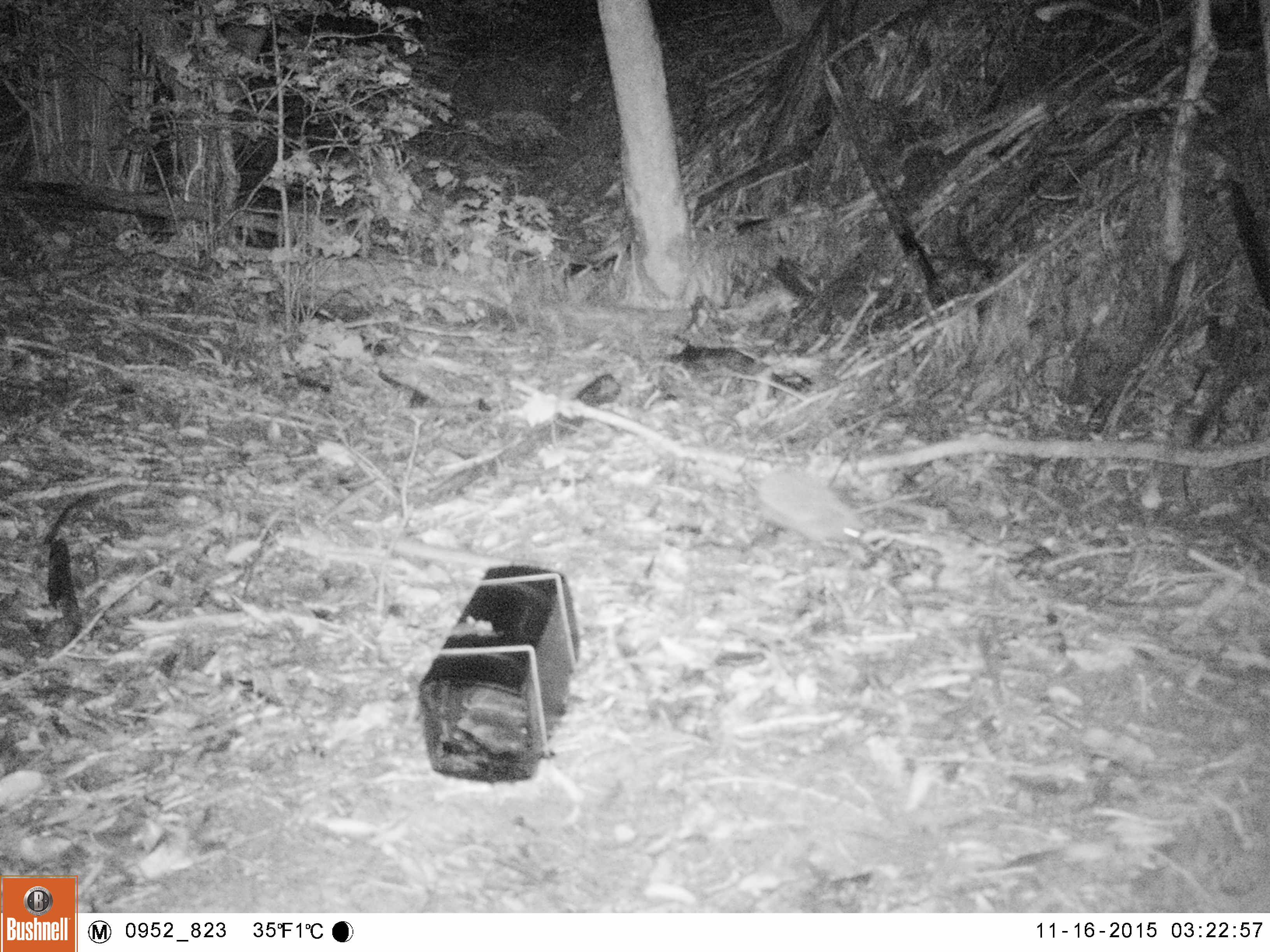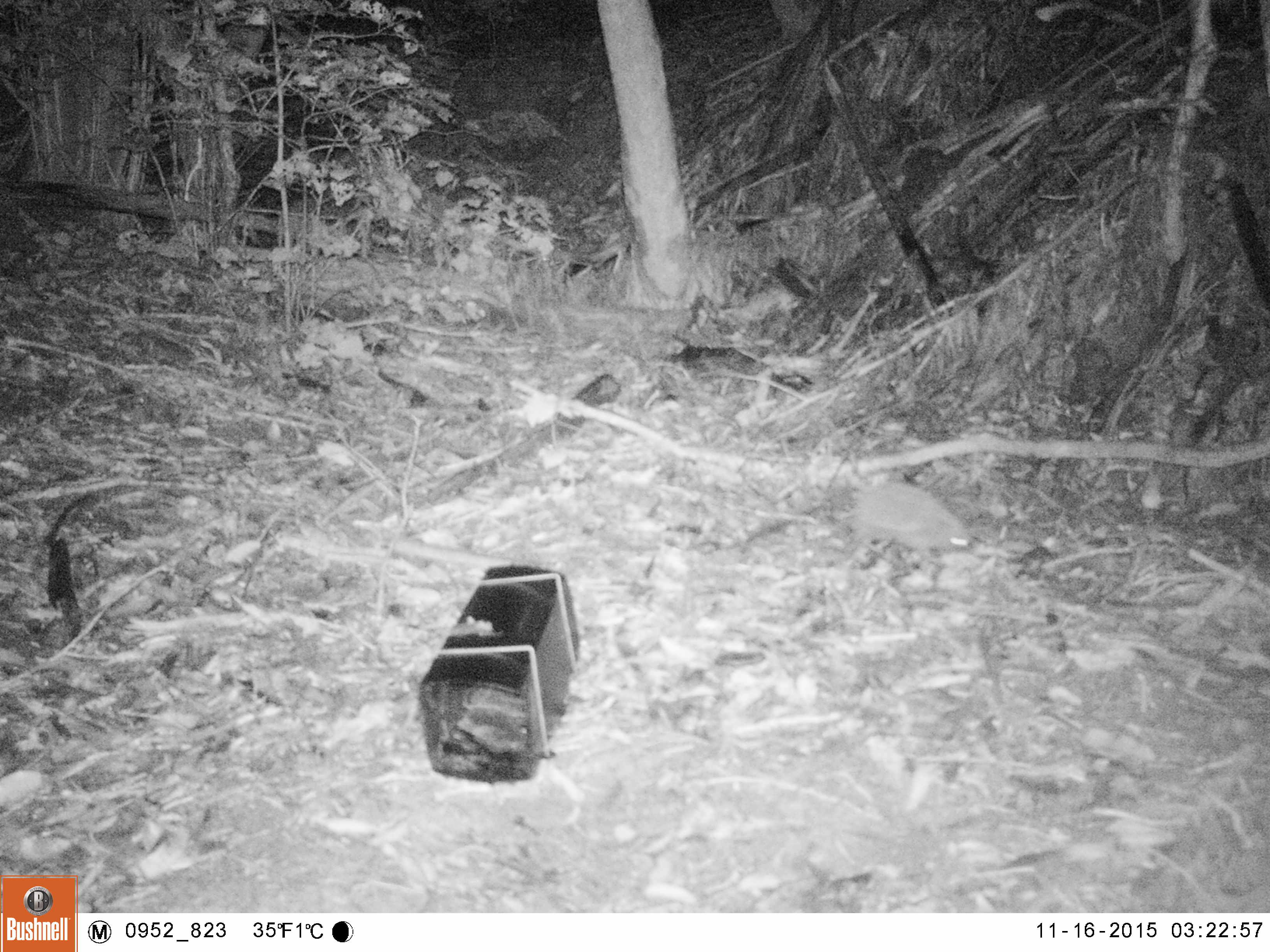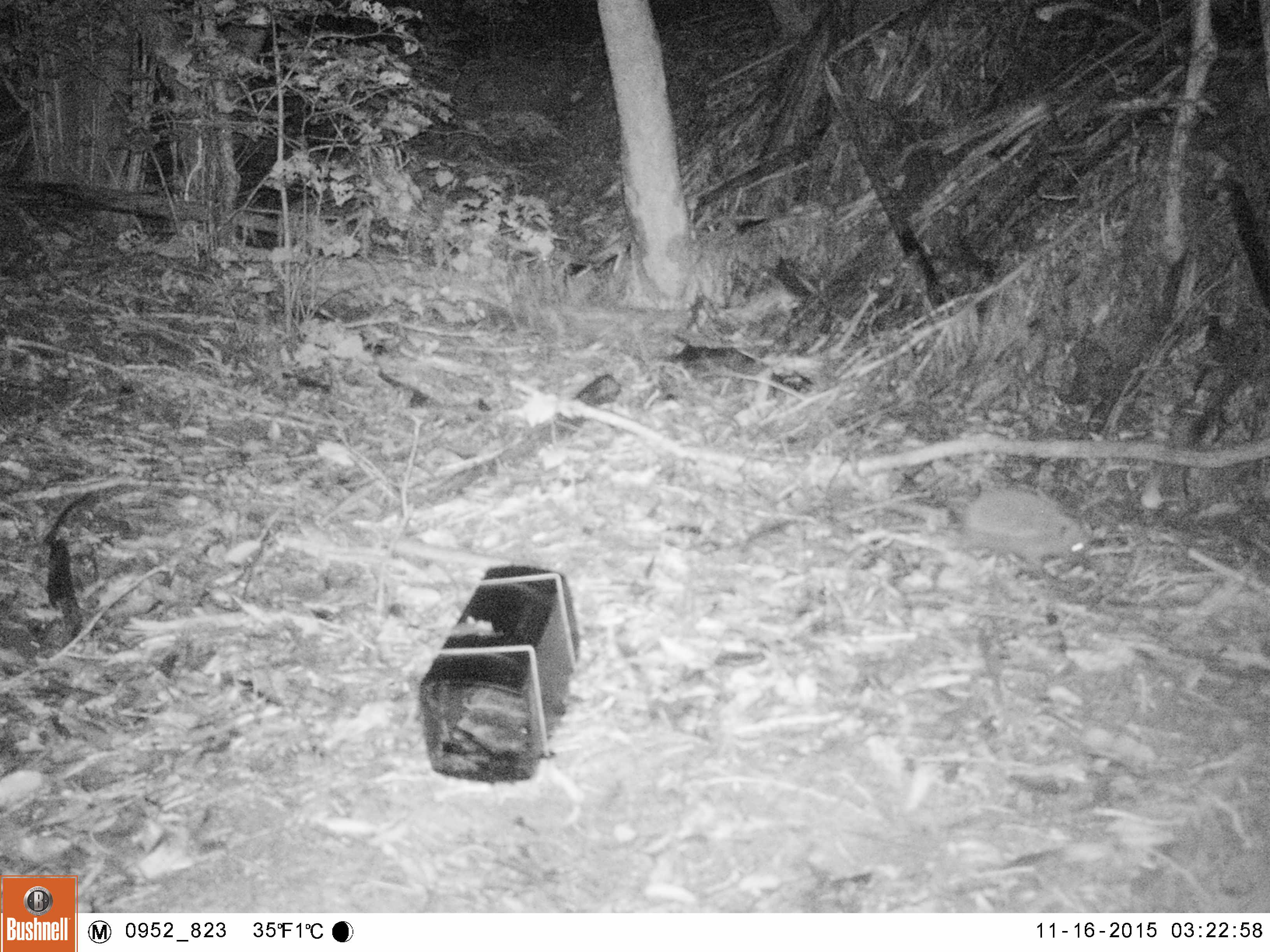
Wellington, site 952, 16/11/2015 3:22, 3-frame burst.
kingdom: Animalia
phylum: Chordata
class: Mammalia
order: Eulipotyphla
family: Erinaceidae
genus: Erinaceus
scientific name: Erinaceus europaeus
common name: hedgehog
Hedgehog (Erinaceus europaeus).